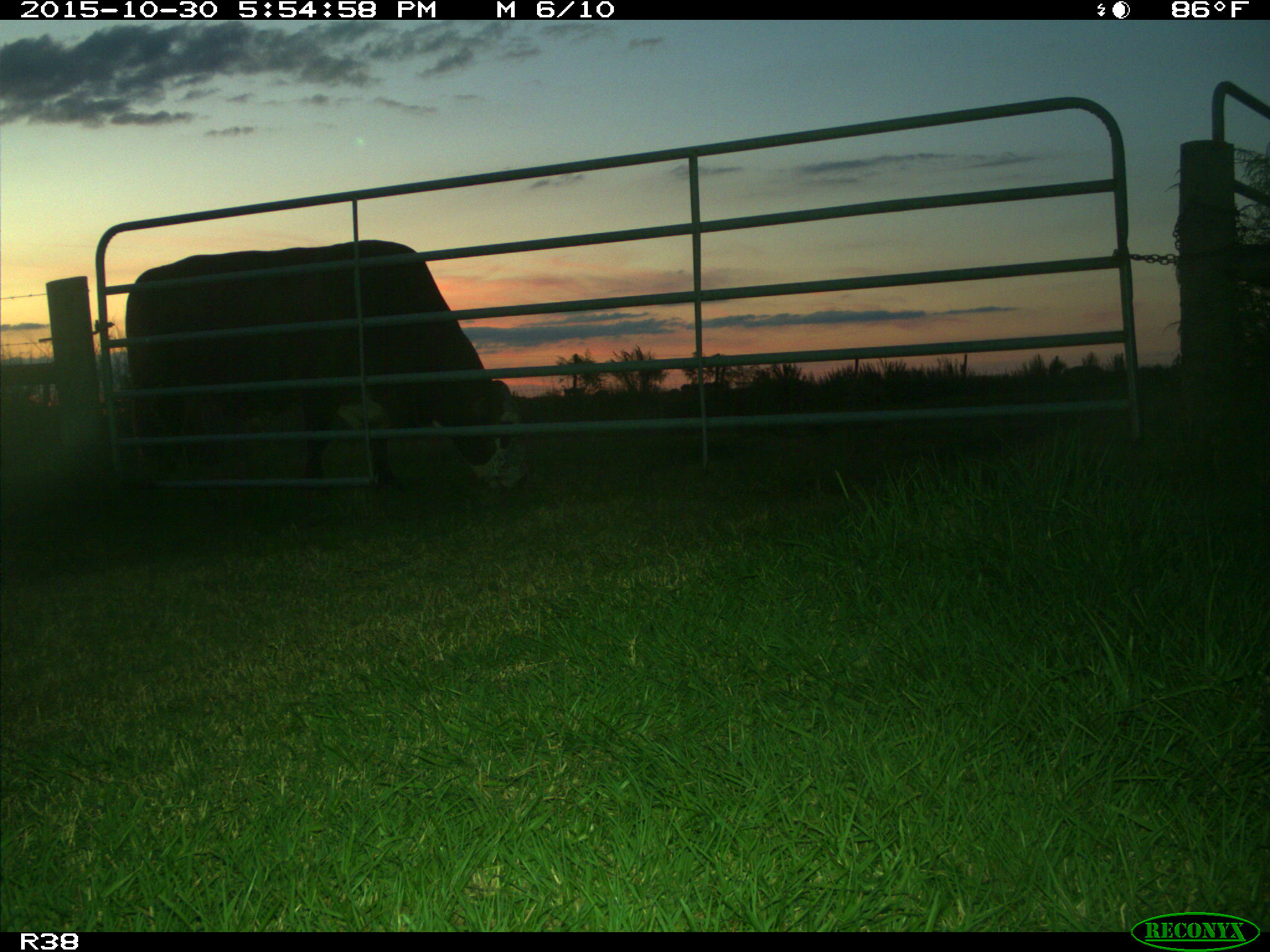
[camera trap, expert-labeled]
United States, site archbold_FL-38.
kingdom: Animalia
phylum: Chordata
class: Mammalia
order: Artiodactyla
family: Bovidae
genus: Bos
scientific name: Bos taurus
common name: domestic cow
Bos taurus (domestic cow).